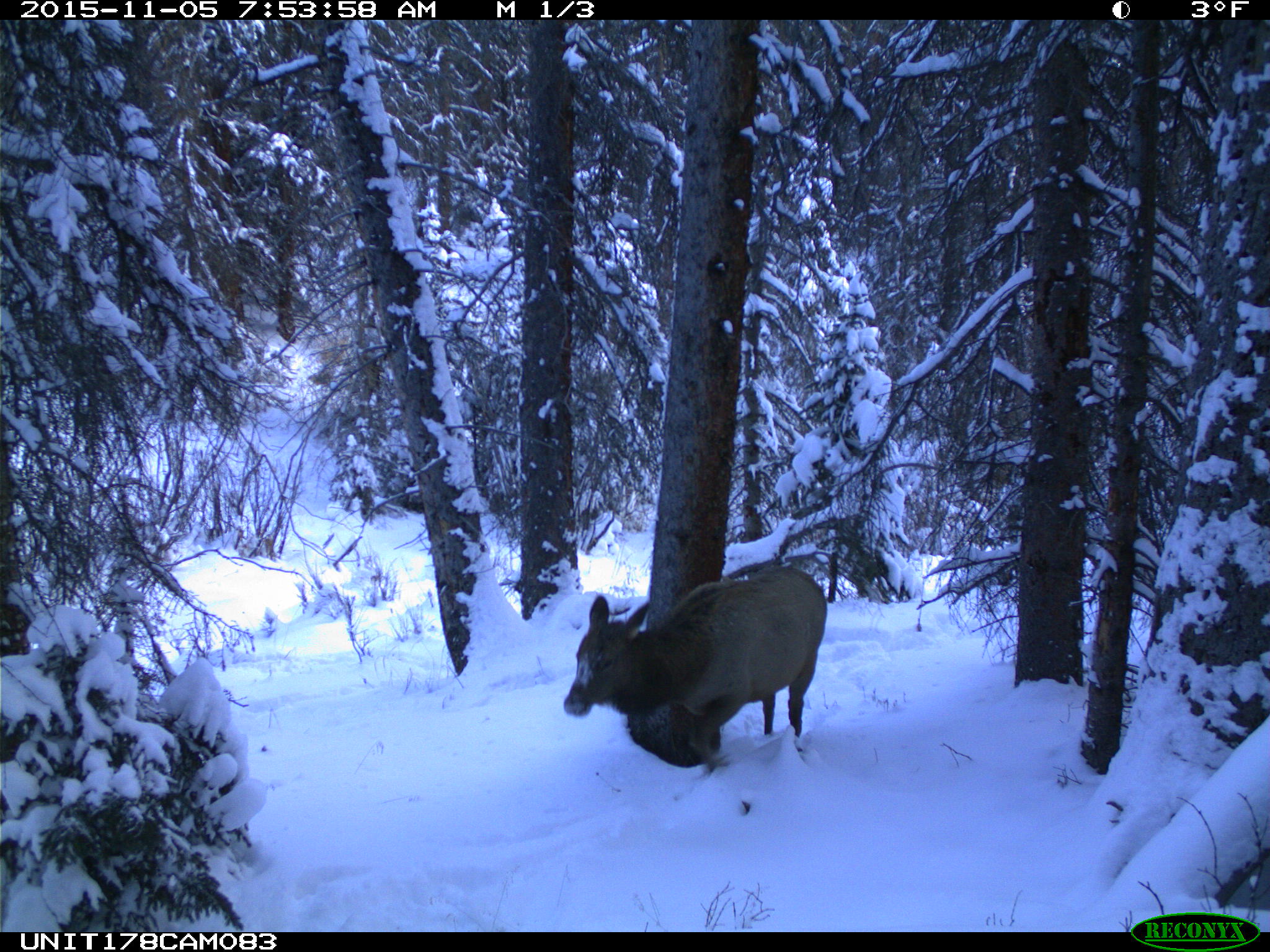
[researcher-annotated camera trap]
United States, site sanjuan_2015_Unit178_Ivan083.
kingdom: Animalia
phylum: Chordata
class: Mammalia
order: Artiodactyla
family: Cervidae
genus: Cervus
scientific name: Cervus elaphus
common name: red deer